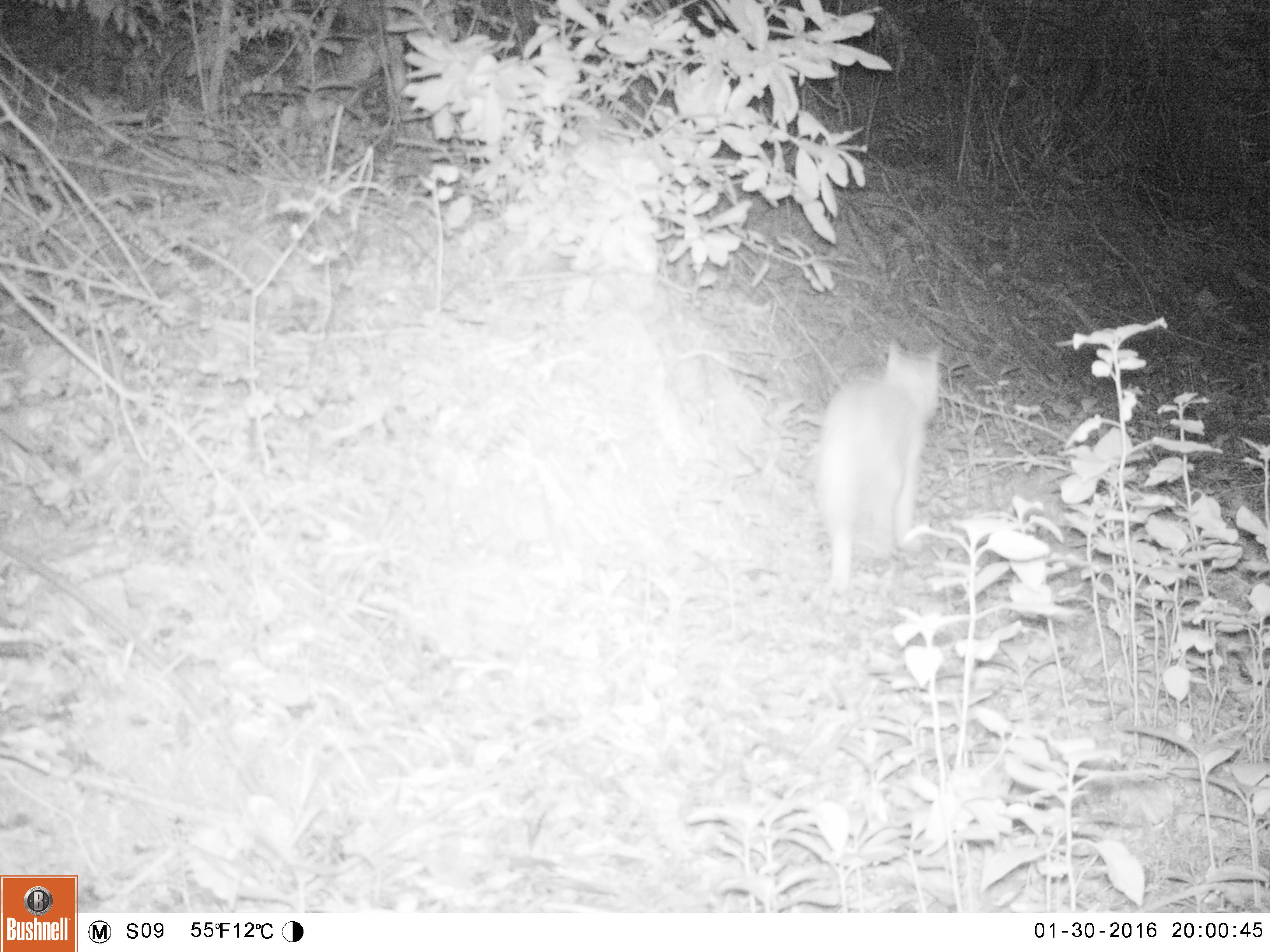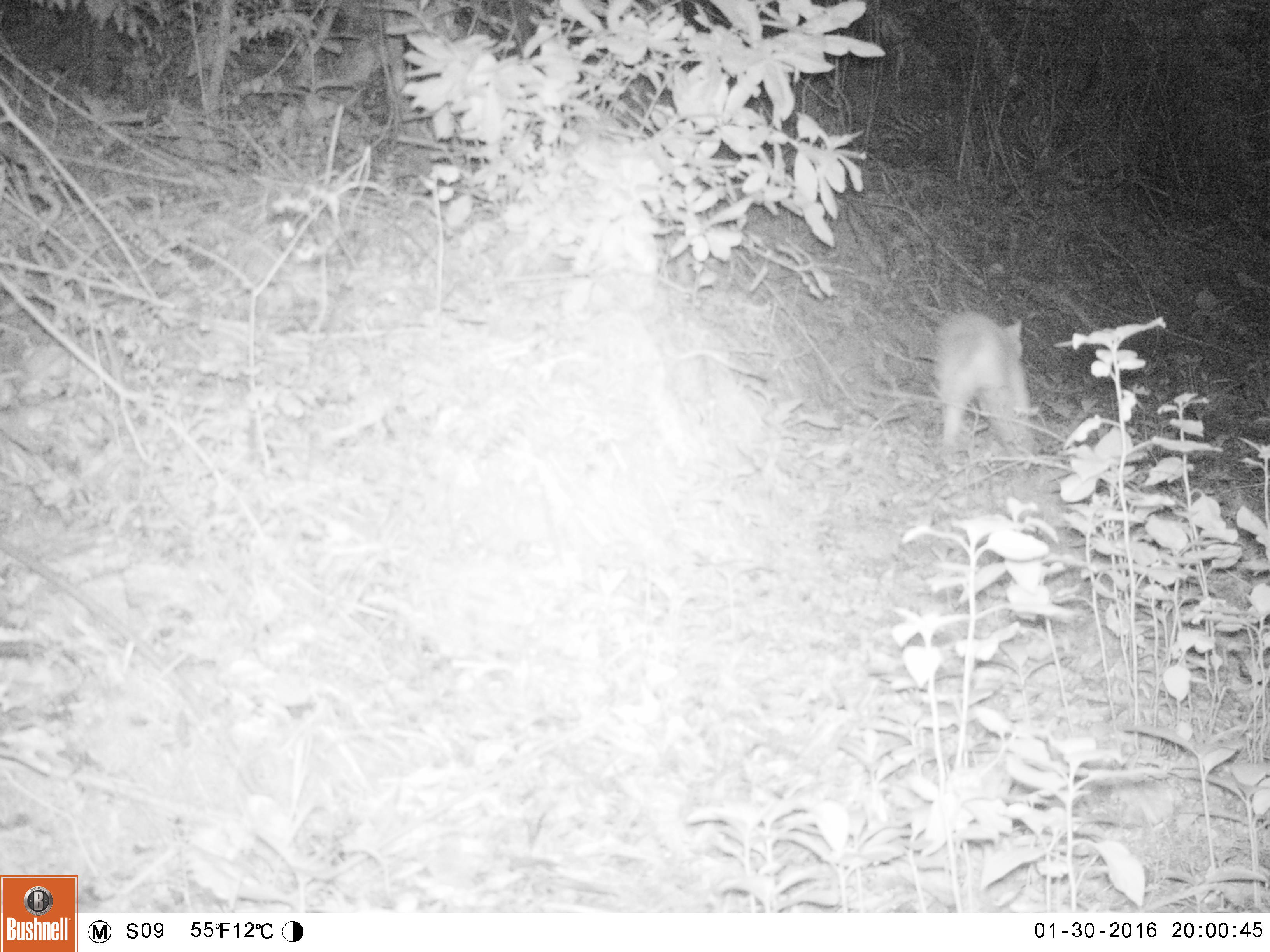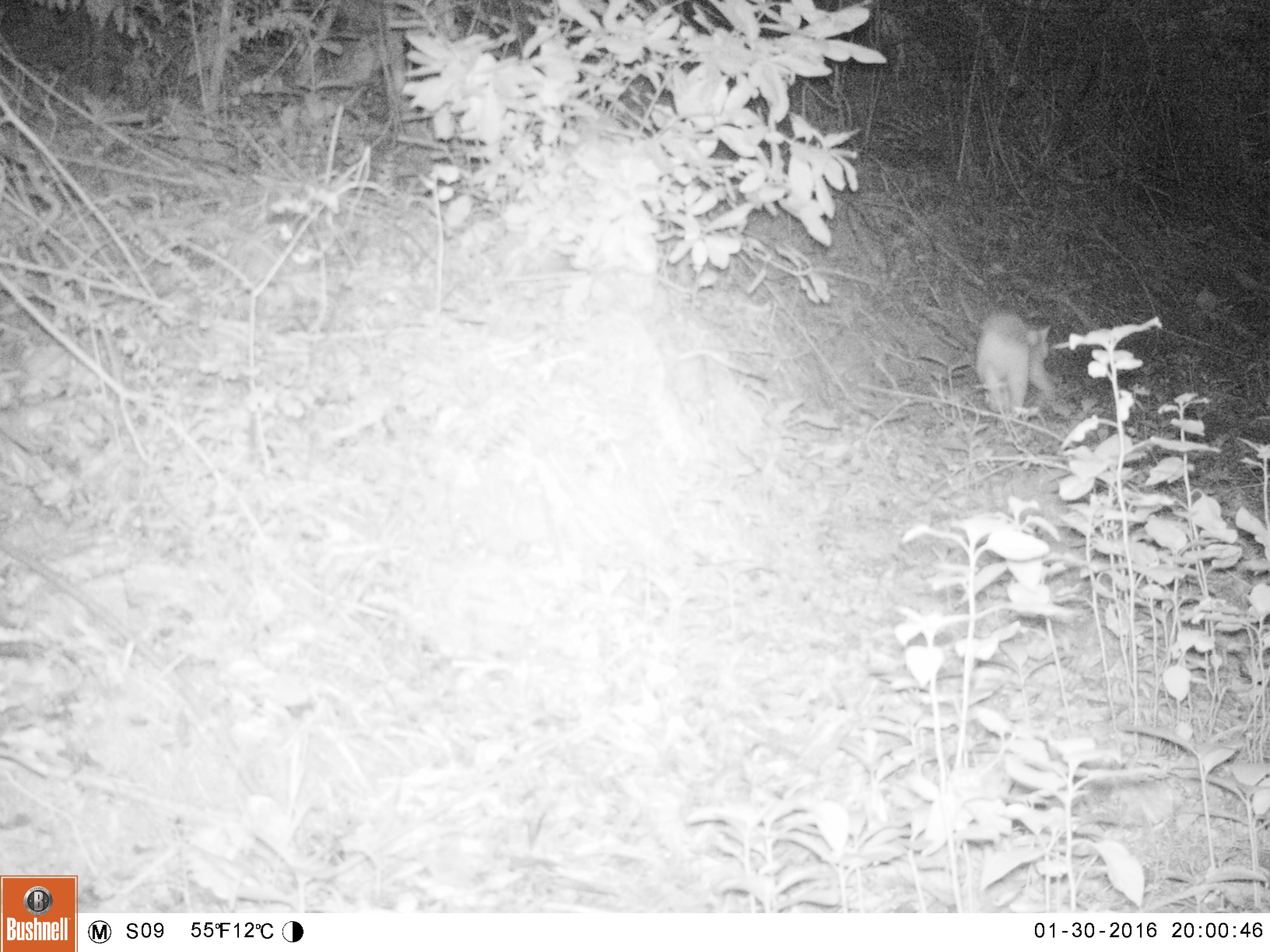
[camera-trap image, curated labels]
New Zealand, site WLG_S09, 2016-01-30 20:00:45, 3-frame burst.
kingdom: Animalia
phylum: Chordata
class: Mammalia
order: Carnivora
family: Felidae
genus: Felis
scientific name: Felis catus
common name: domestic cat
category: cat